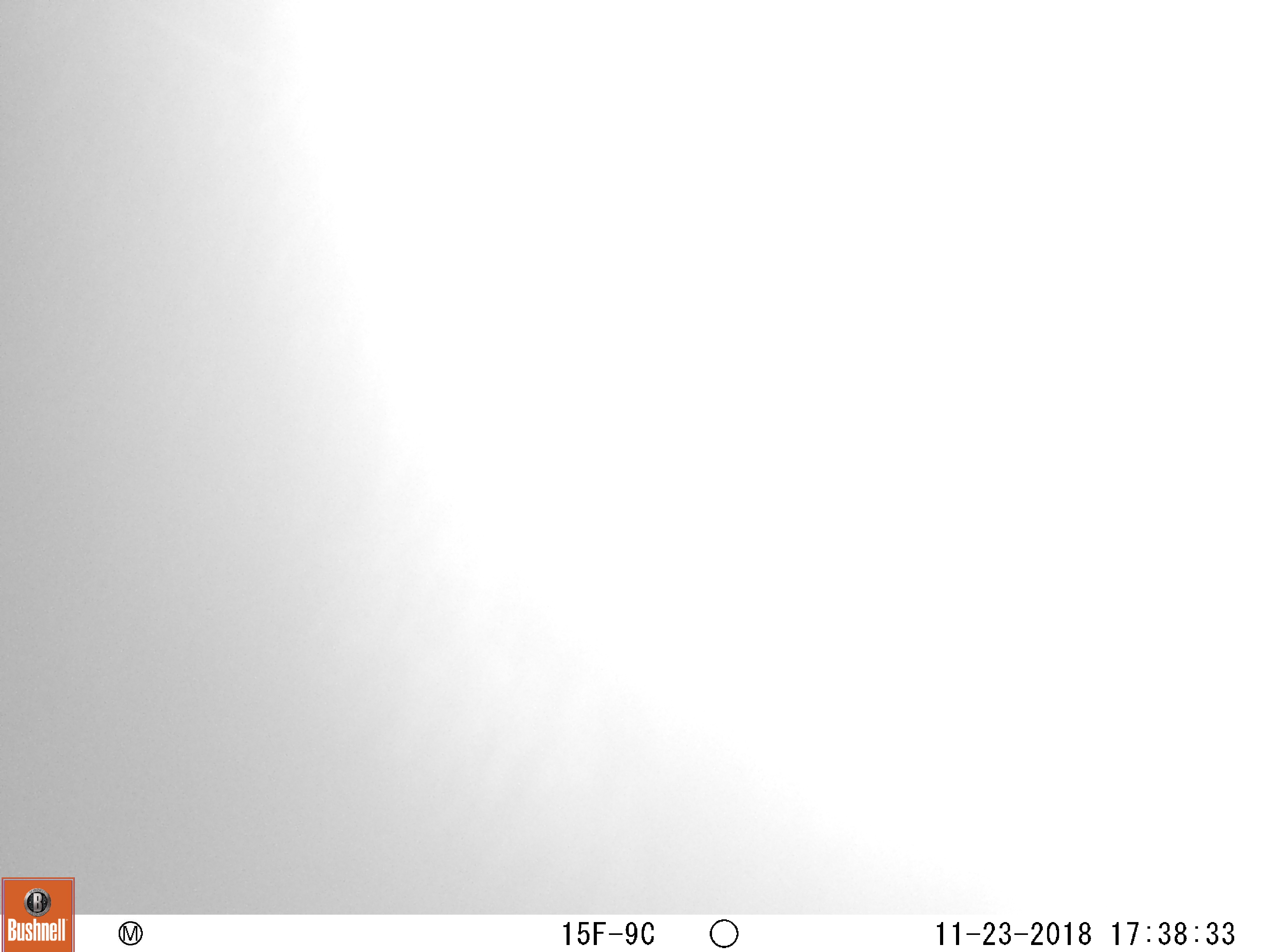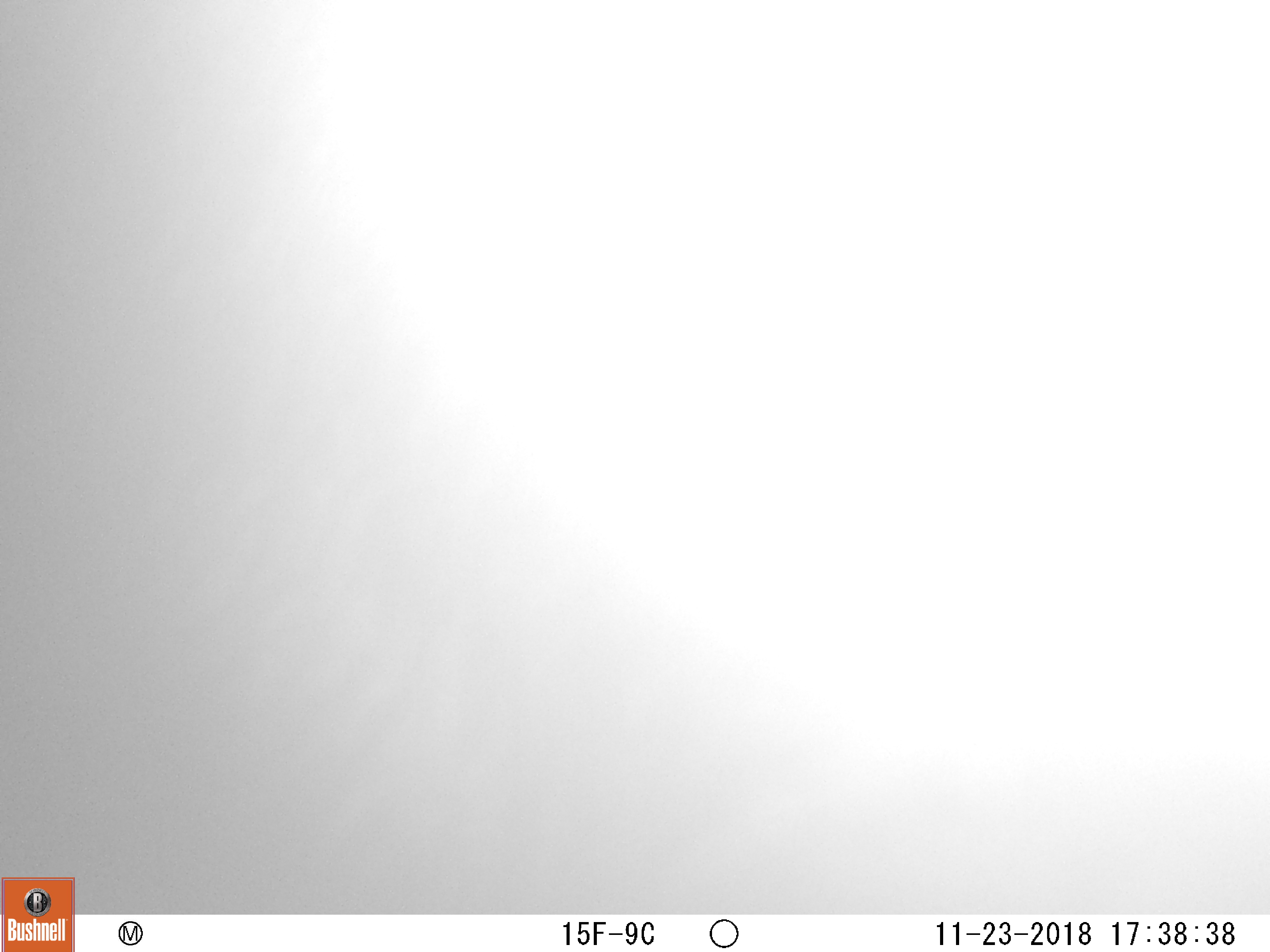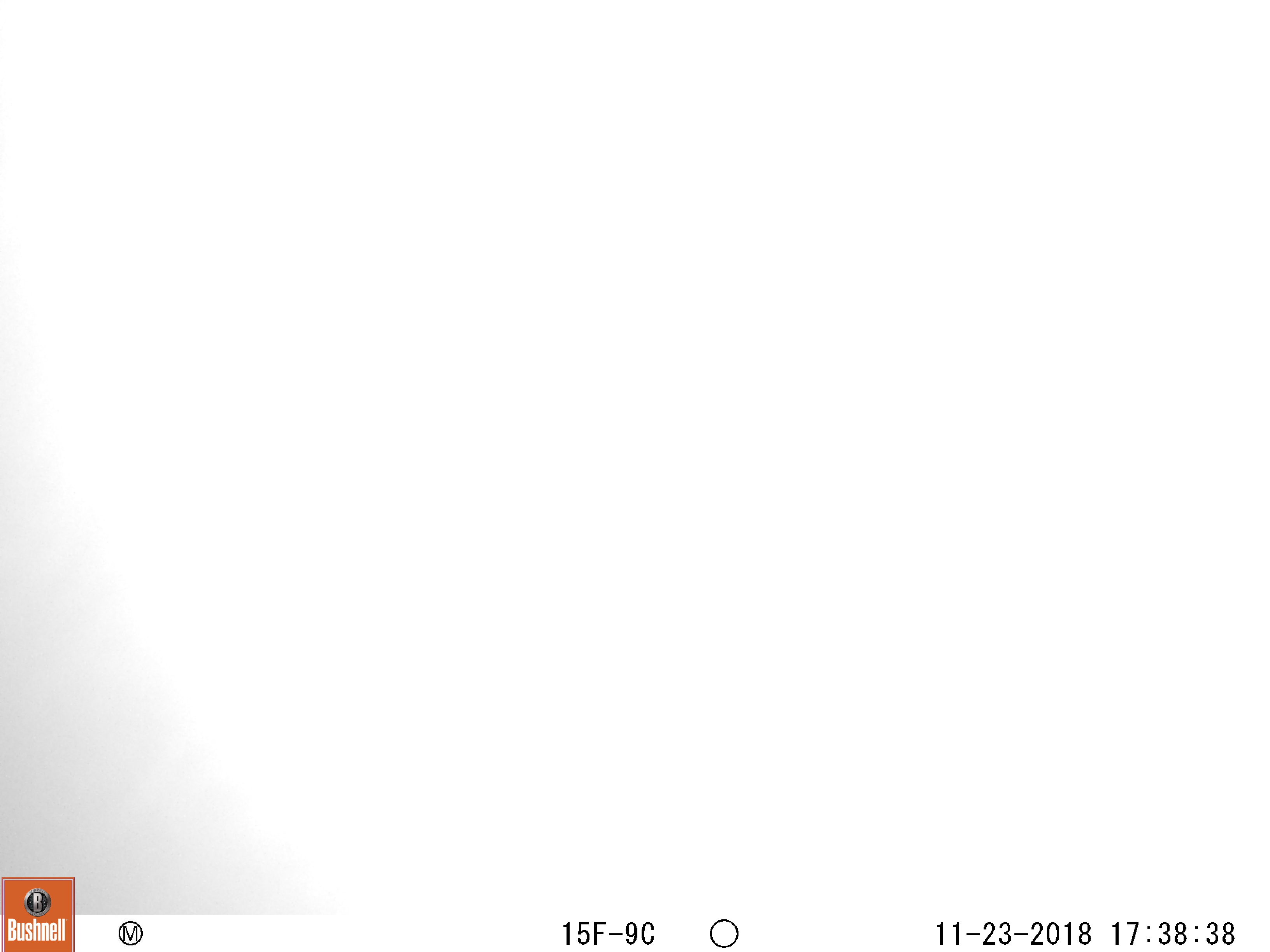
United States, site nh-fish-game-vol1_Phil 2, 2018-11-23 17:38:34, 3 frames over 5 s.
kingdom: Animalia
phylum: Chordata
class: Mammalia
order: Artiodactyla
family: Cervidae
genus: Alces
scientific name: Alces alces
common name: moose